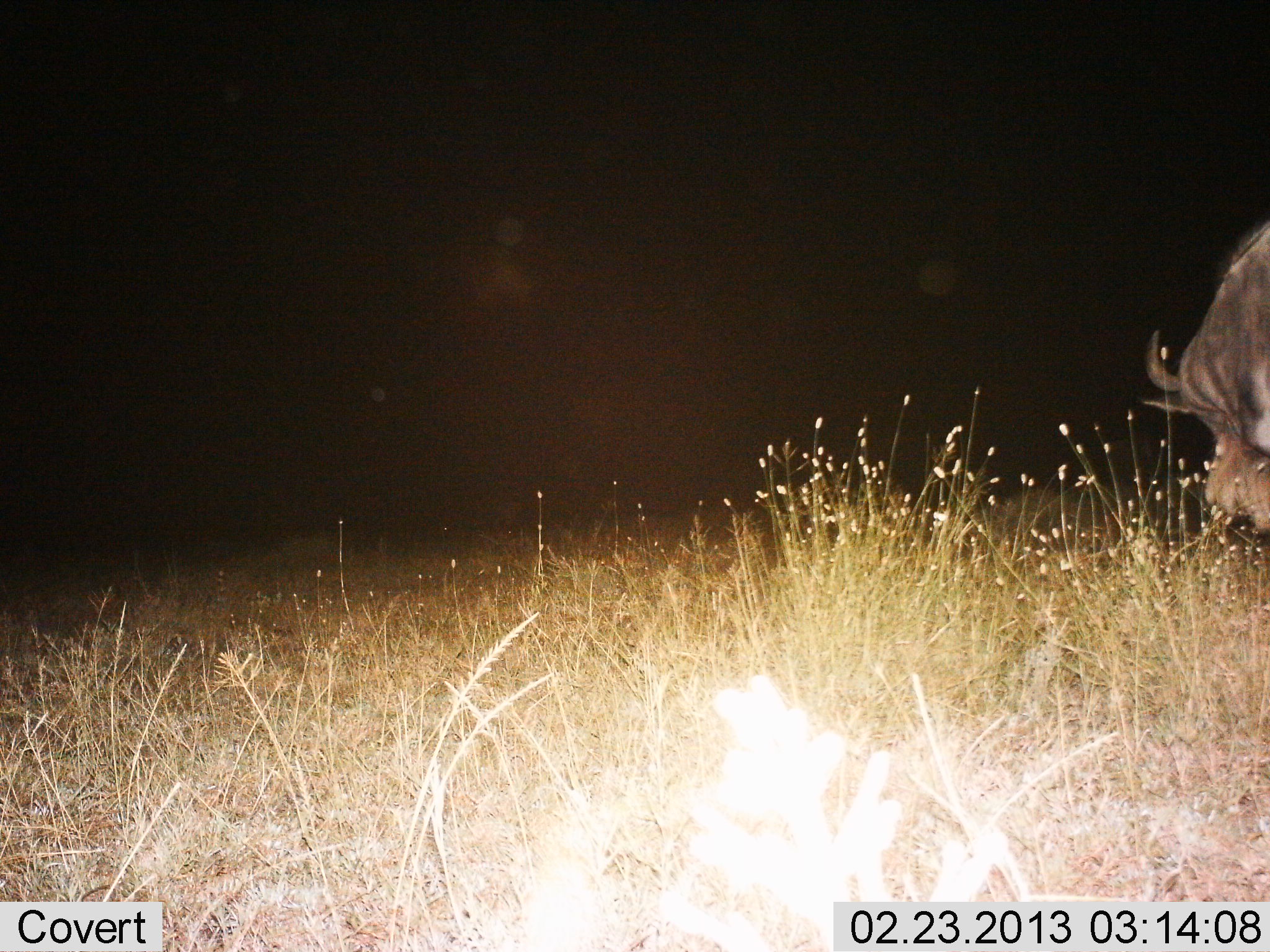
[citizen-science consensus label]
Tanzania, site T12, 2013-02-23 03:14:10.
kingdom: Animalia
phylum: Chordata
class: Mammalia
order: Artiodactyla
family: Bovidae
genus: Connochaetes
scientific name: Connochaetes taurinus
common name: blue wildebeest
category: wildebeest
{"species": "wildebeest (blue wildebeest) (Connochaetes taurinus)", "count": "1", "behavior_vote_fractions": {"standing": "50%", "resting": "4%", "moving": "19%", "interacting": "0%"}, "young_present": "0%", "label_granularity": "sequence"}